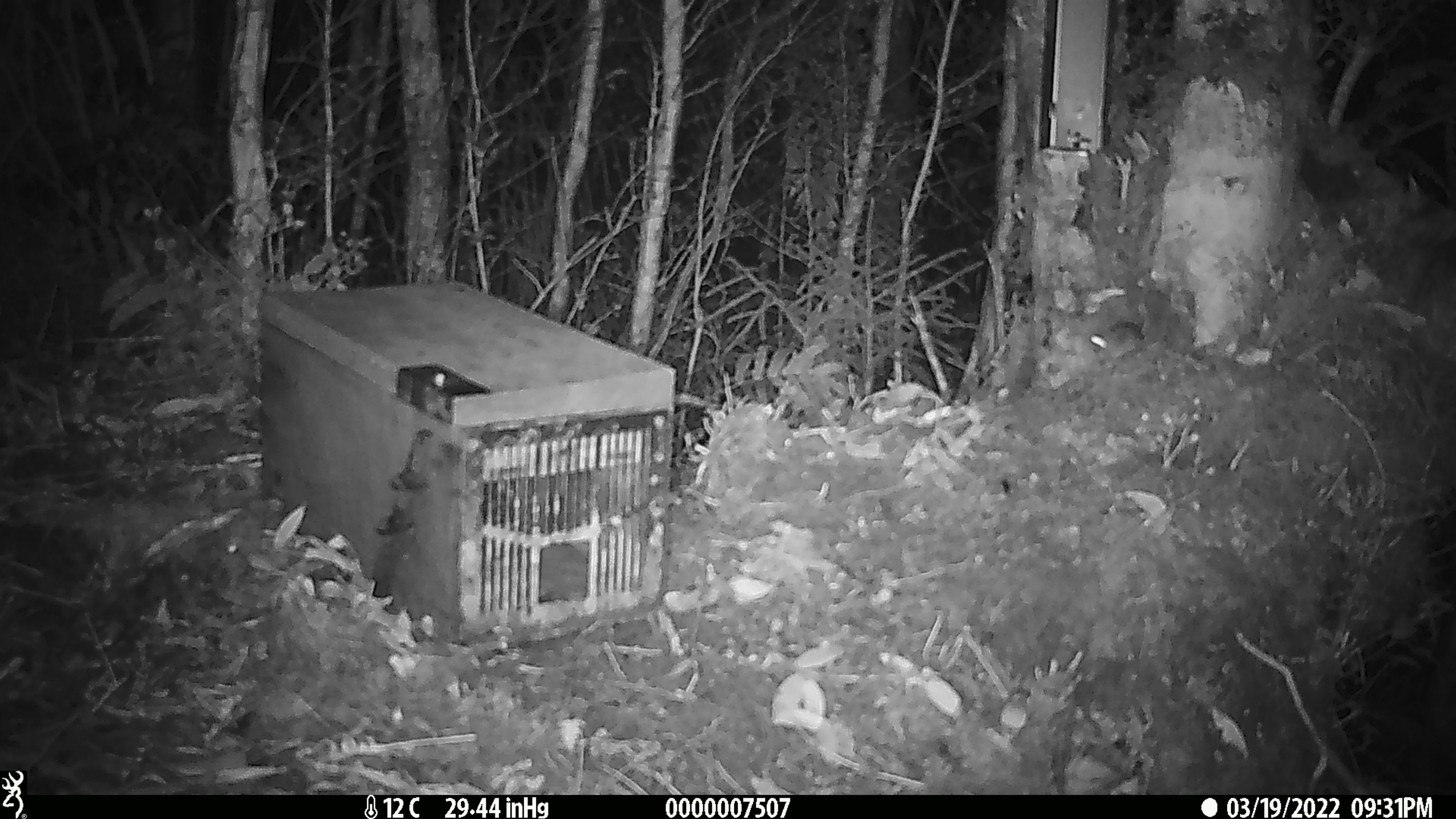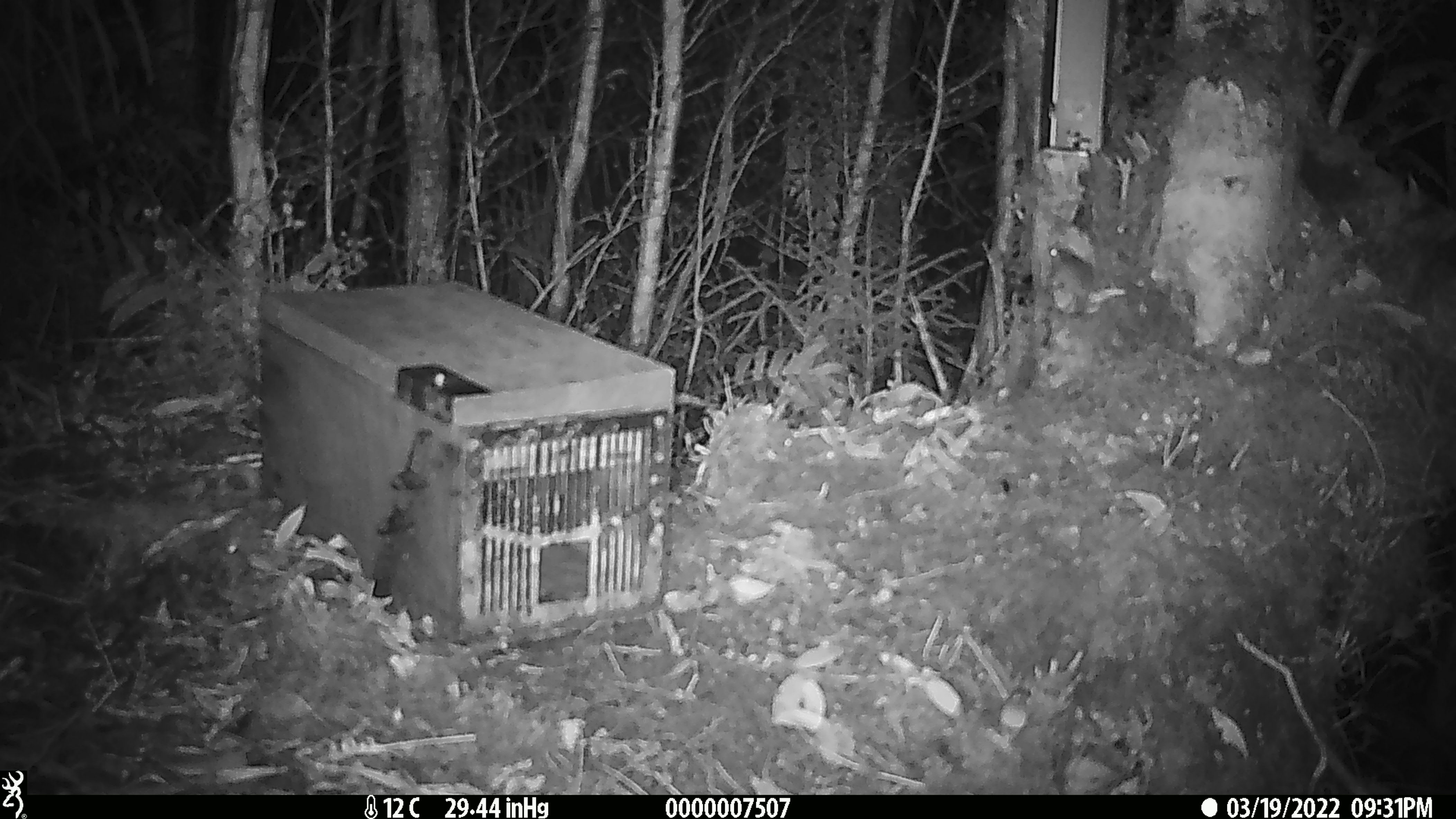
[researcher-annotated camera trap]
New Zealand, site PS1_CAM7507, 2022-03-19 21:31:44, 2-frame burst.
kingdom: Animalia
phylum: Chordata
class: Mammalia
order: Rodentia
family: Muridae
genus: Mus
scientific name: Mus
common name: mouse